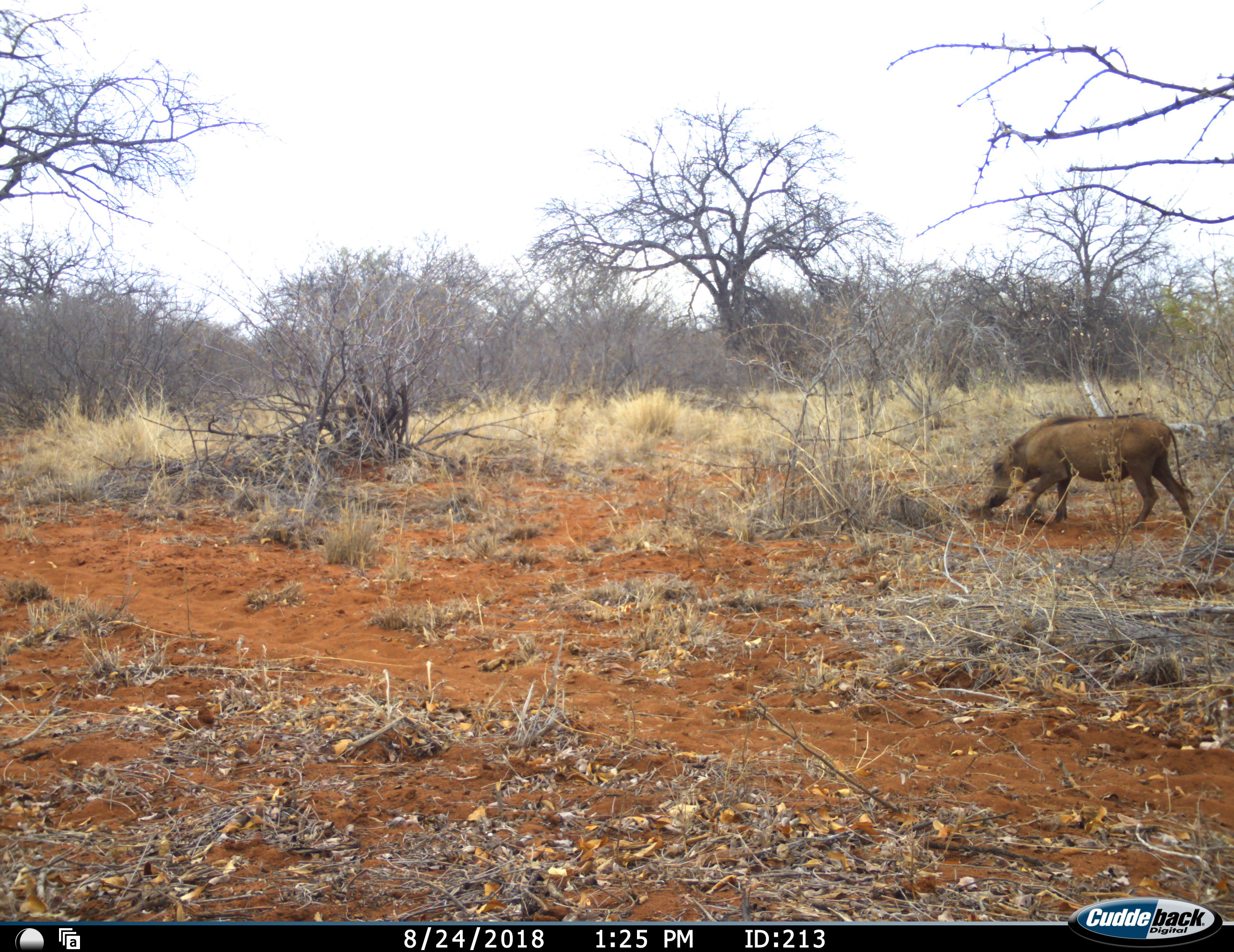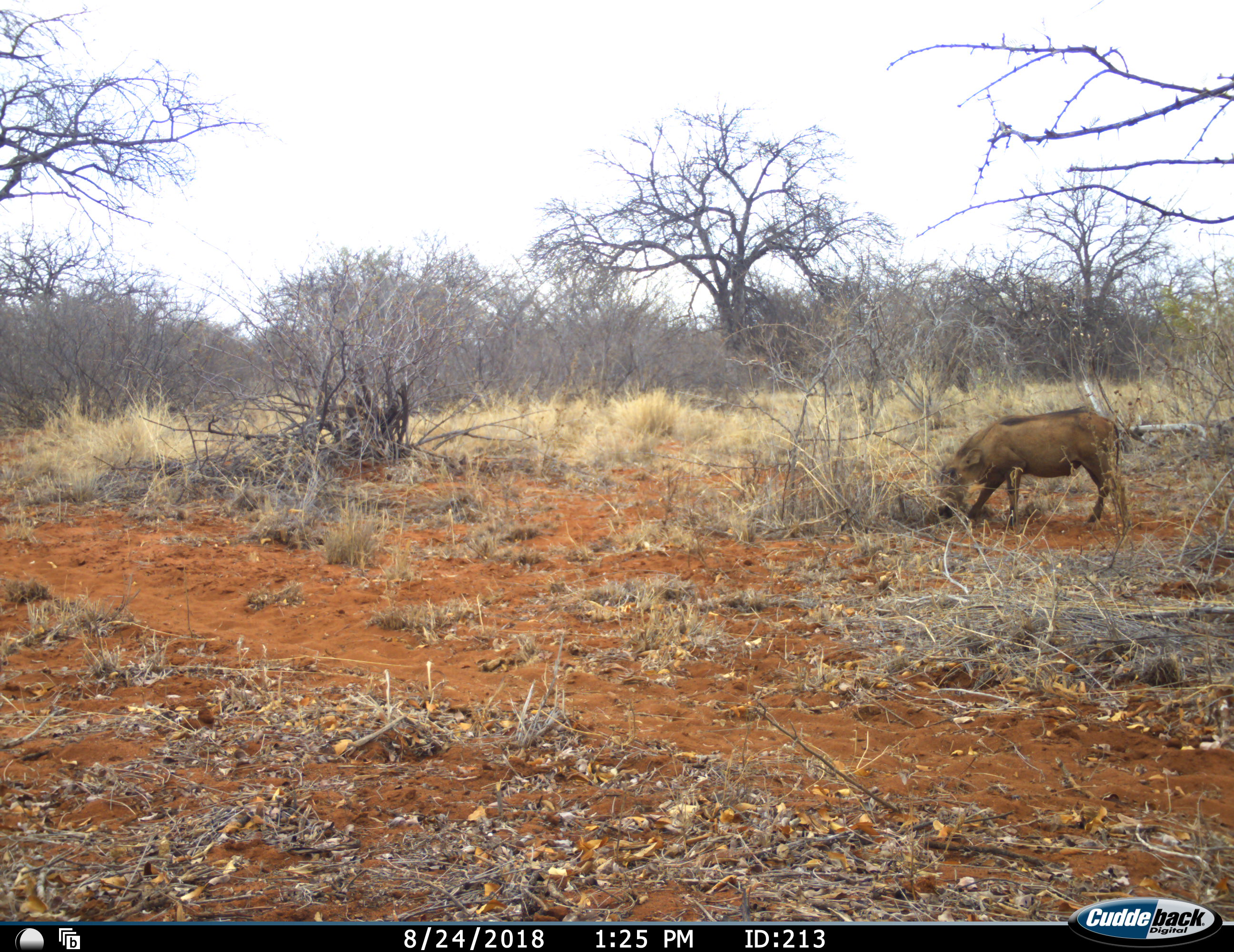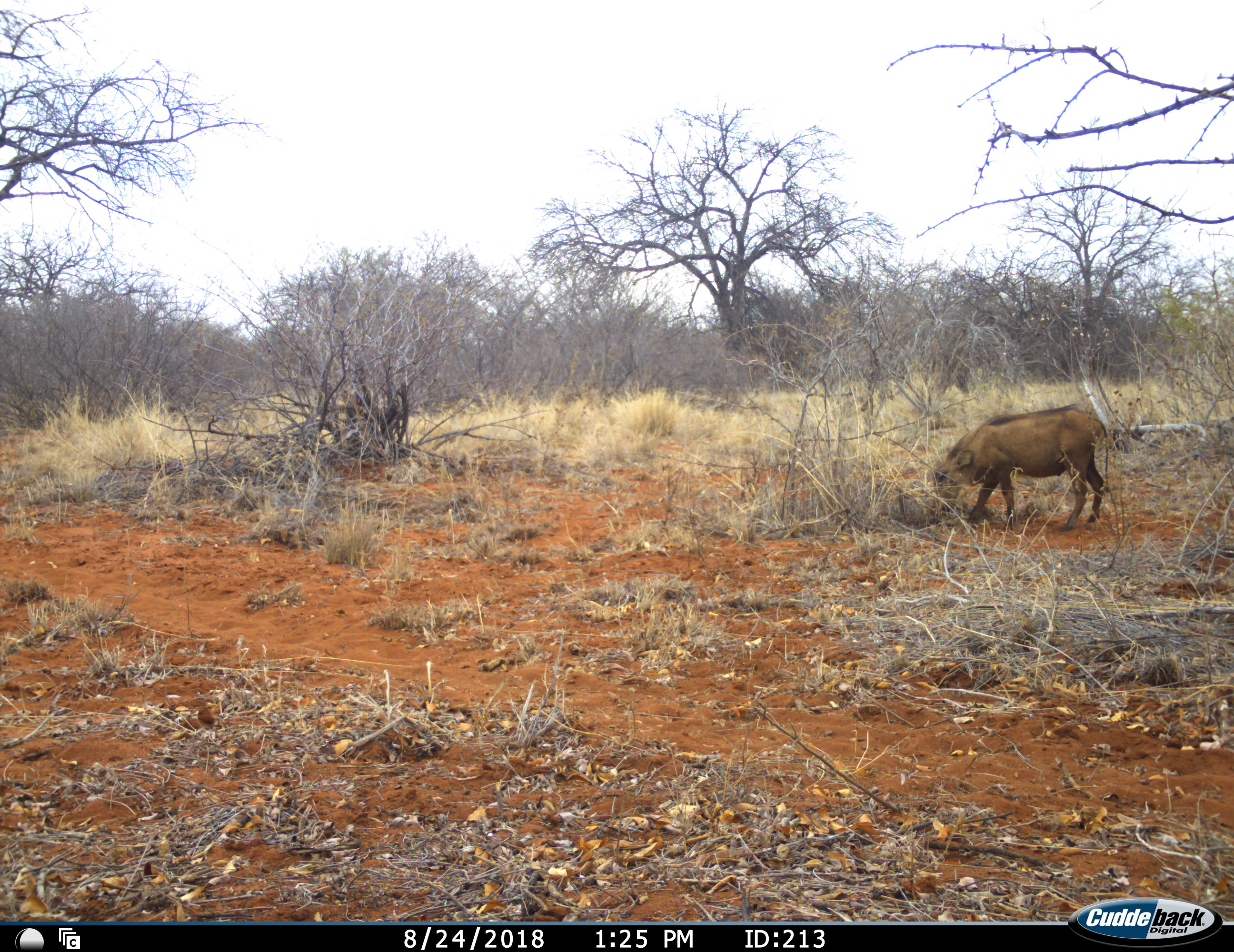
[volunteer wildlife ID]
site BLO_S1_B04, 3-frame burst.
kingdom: Animalia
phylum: Chordata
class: Mammalia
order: Artiodactyla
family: Suidae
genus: Phacochoerus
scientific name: Phacochoerus africanus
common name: warthog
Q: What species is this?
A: Warthog (Phacochoerus africanus).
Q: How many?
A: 1.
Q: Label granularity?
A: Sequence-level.